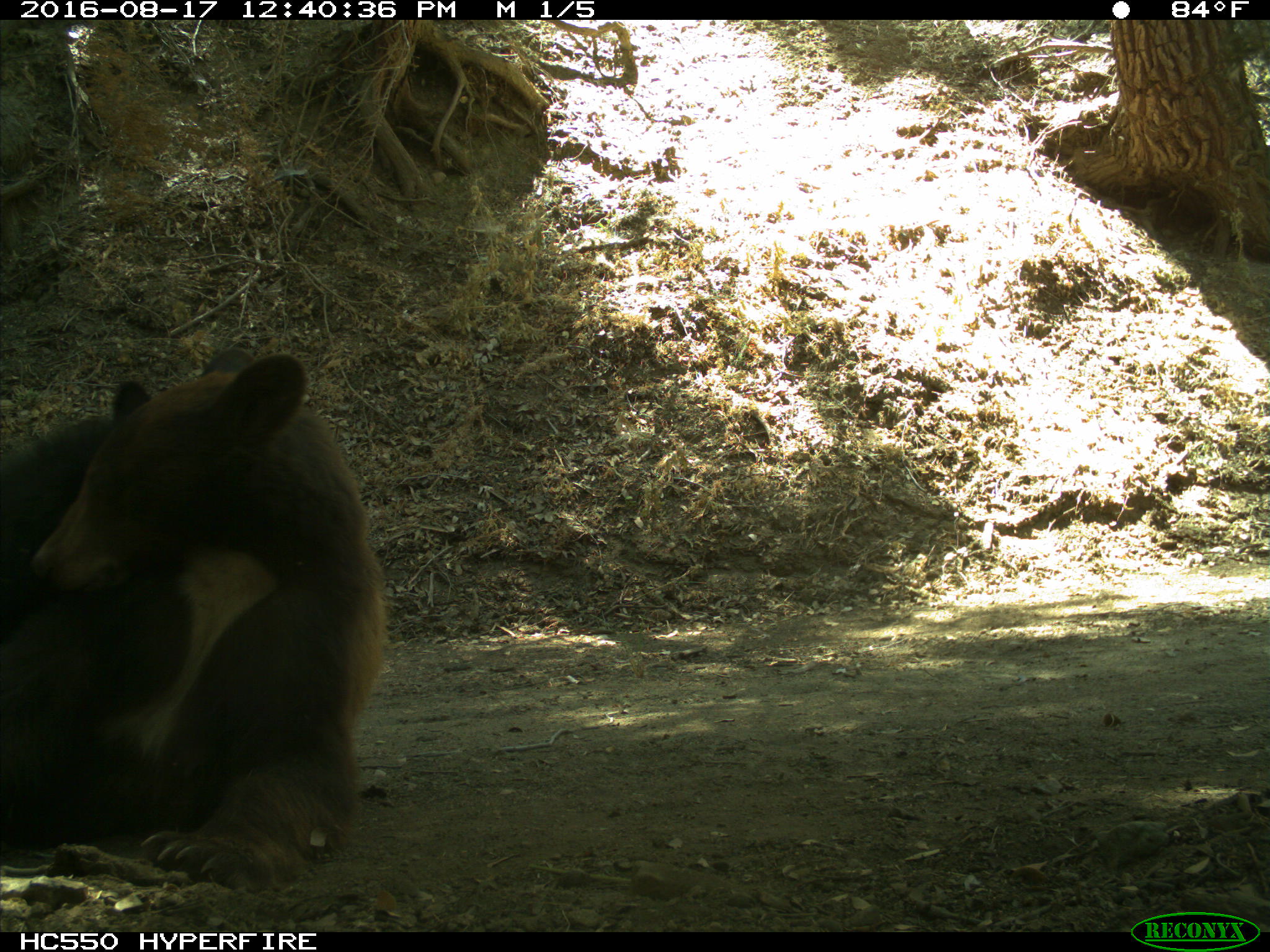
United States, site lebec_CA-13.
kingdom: Animalia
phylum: Chordata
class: Mammalia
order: Carnivora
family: Ursidae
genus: Ursus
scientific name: Ursus americanus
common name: american black bear